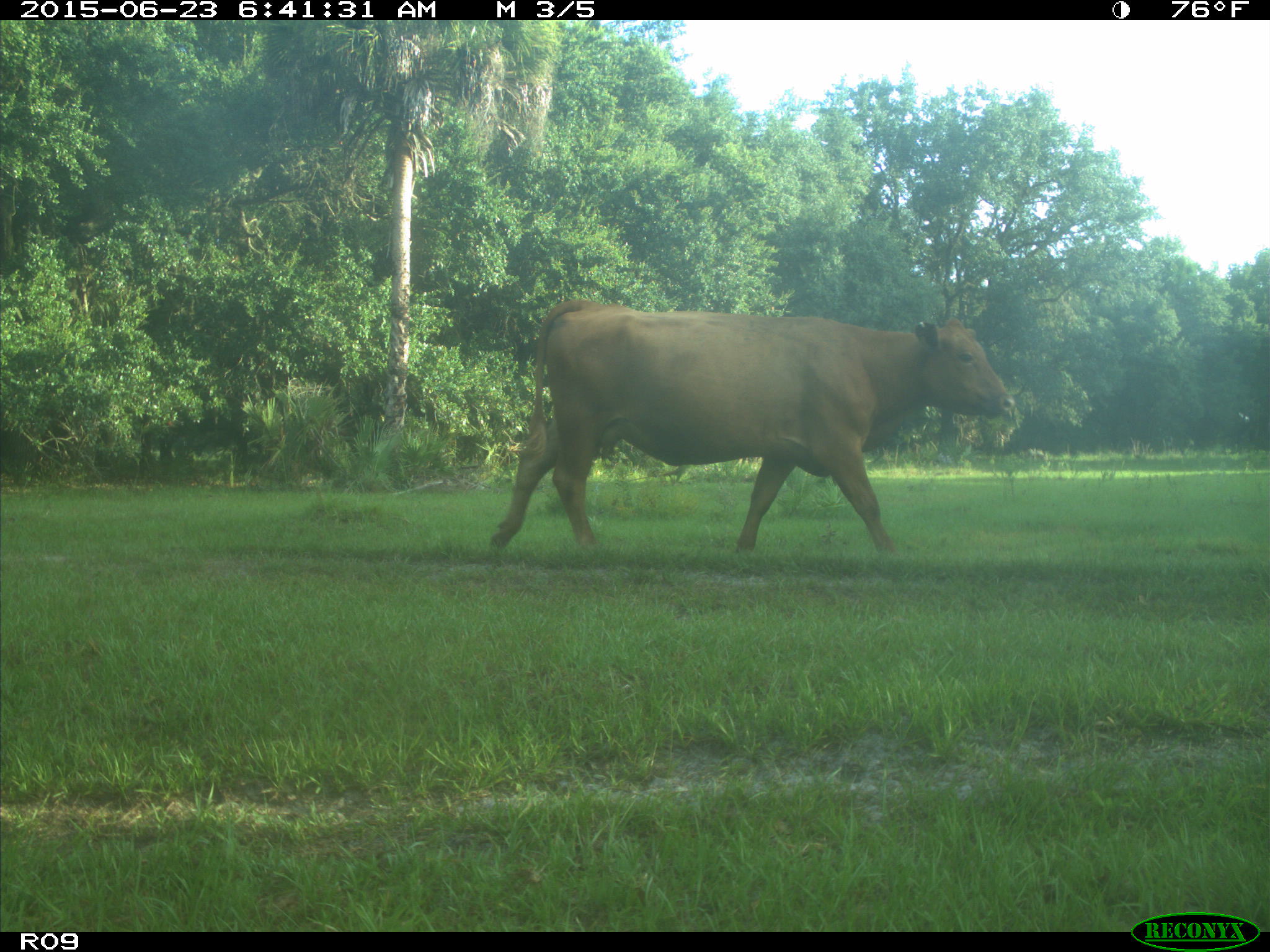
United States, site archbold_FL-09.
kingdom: Animalia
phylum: Chordata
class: Mammalia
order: Artiodactyla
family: Bovidae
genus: Bos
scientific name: Bos taurus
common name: domestic cow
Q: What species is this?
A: Bos taurus (domestic cow).